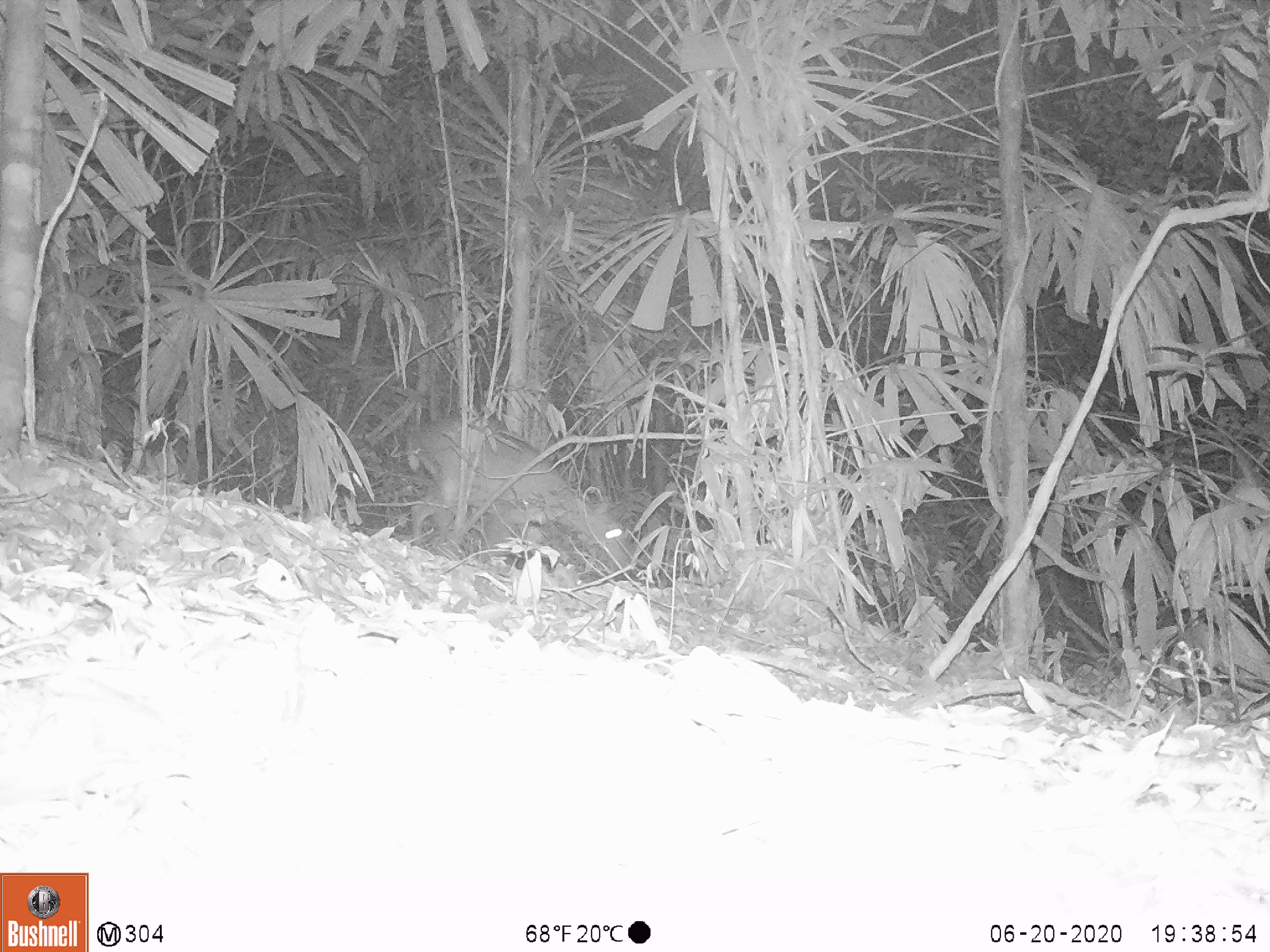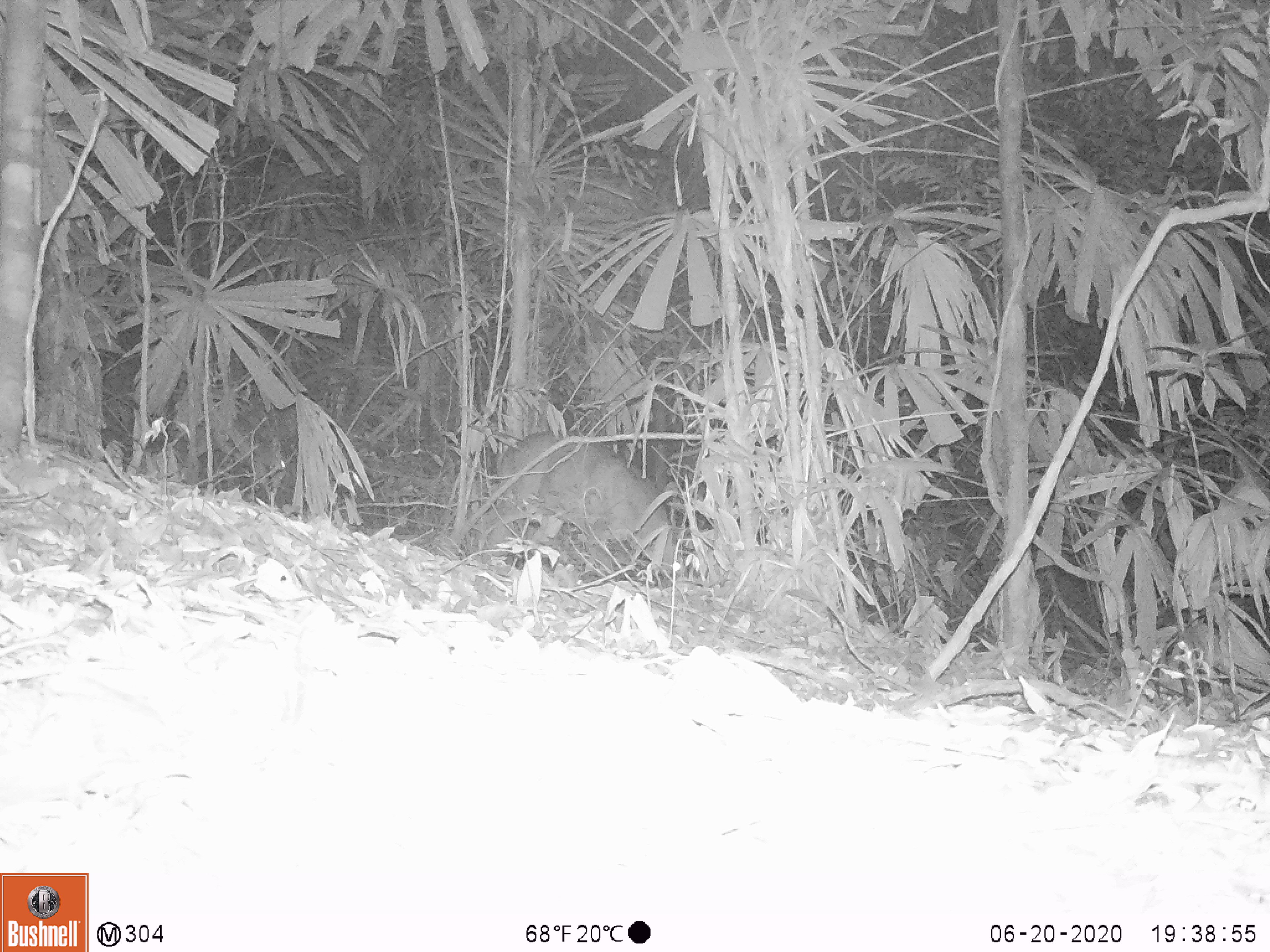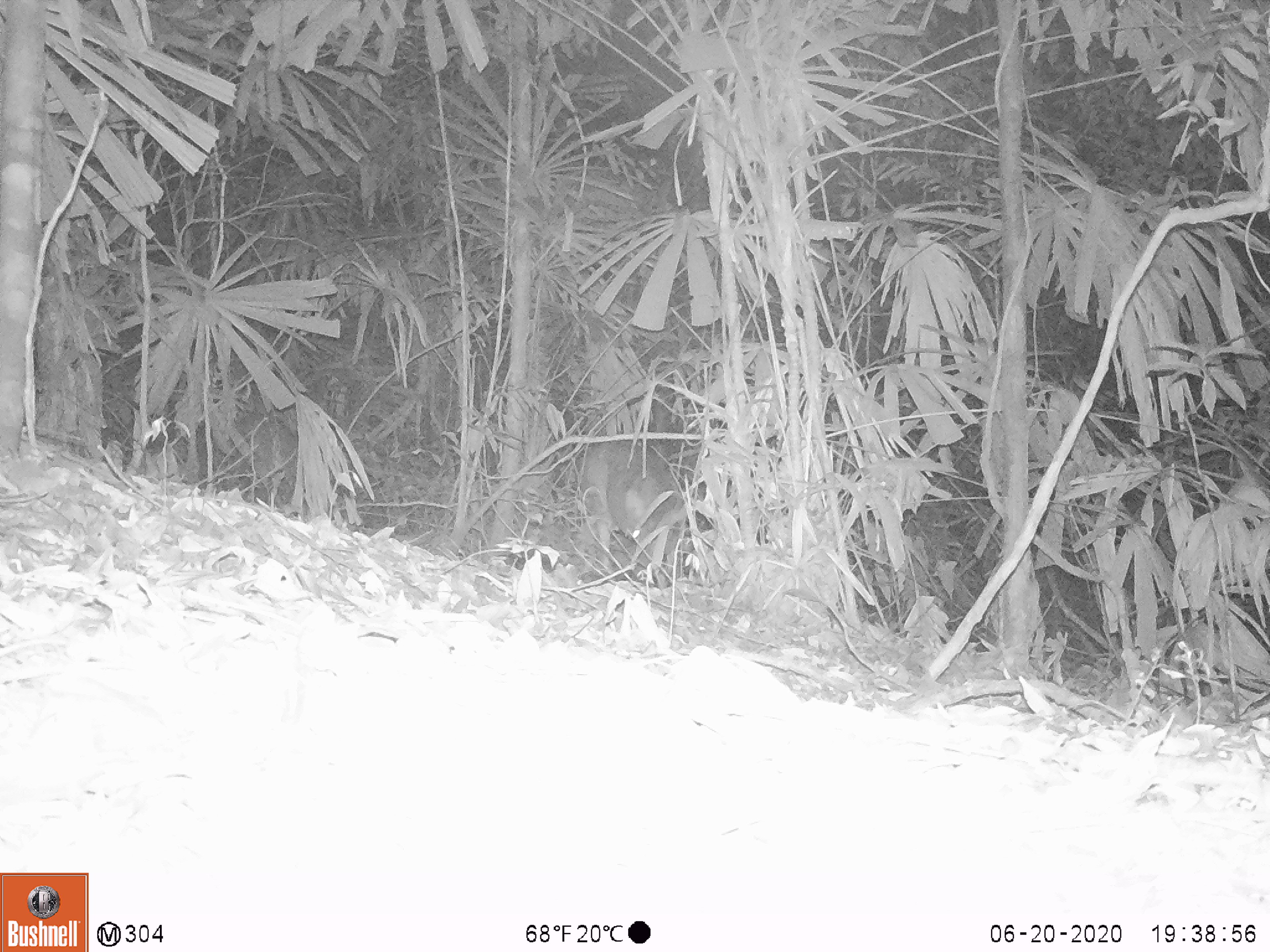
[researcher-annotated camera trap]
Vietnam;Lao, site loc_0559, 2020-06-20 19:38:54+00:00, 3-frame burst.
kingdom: Animalia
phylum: Chordata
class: Mammalia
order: Artiodactyla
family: Cervidae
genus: Muntiacus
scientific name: Muntiacus vuquangensis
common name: large-antlered muntjac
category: large antlered muntjac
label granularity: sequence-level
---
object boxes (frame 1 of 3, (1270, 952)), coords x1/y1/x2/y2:
large antlered muntjac: 405/416/625/566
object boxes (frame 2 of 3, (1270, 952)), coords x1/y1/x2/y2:
large antlered muntjac: 480/429/683/580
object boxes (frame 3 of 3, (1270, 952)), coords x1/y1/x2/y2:
large antlered muntjac: 575/439/687/591